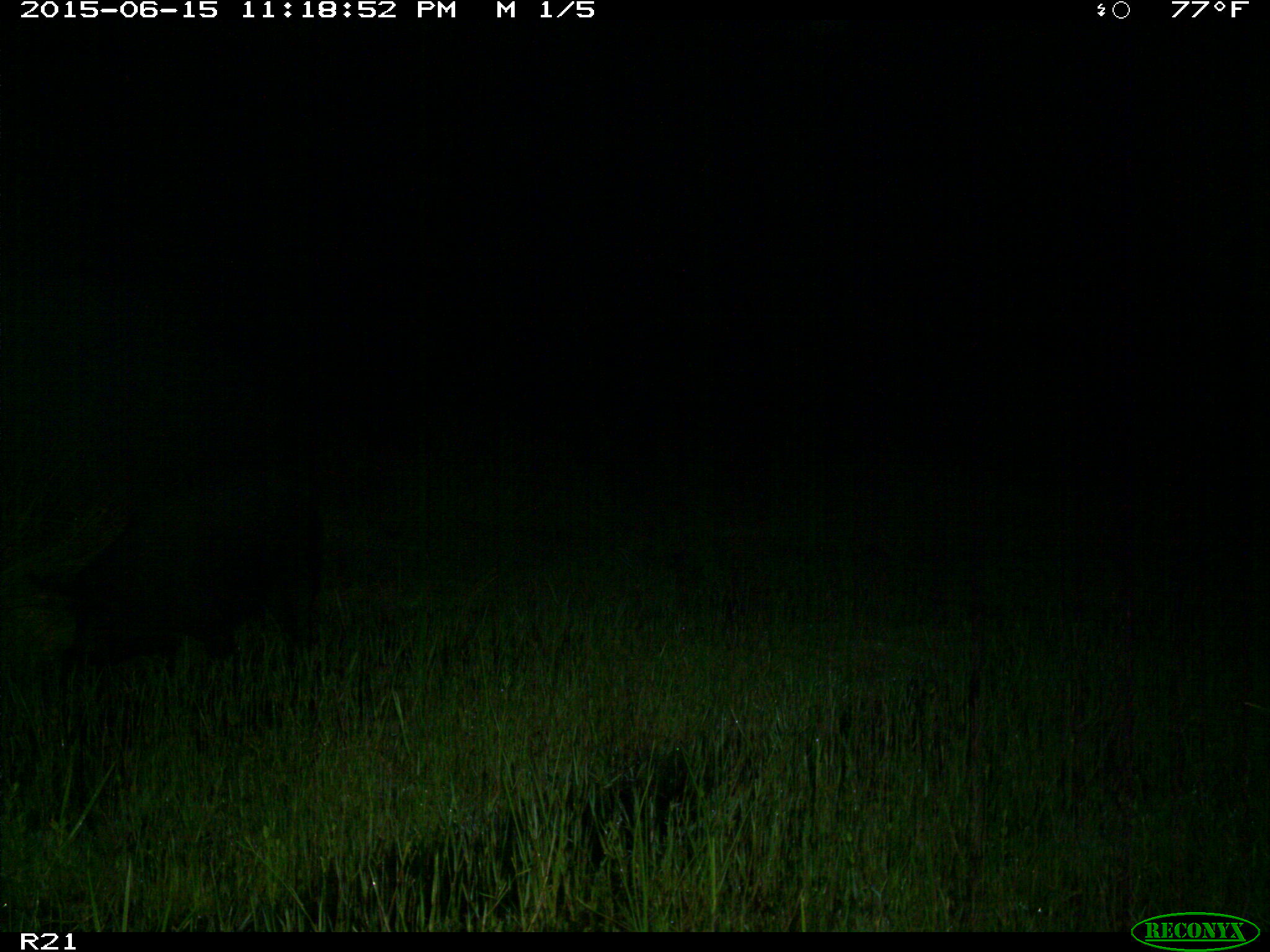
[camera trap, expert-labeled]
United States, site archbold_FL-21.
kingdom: Animalia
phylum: Chordata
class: Mammalia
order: Artiodactyla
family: Suidae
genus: Sus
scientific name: Sus scrofa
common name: wild boar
Sus scrofa (wild boar).